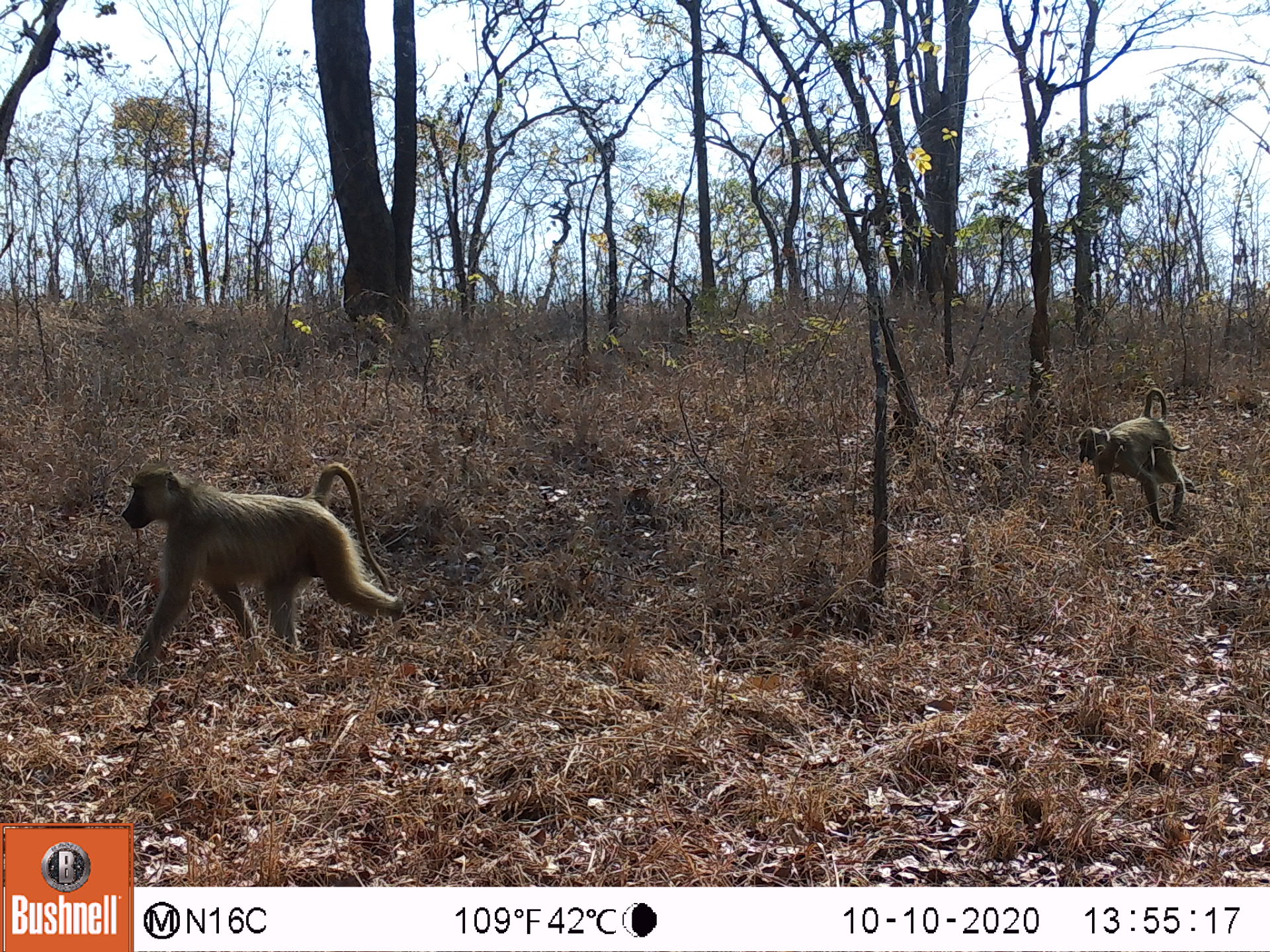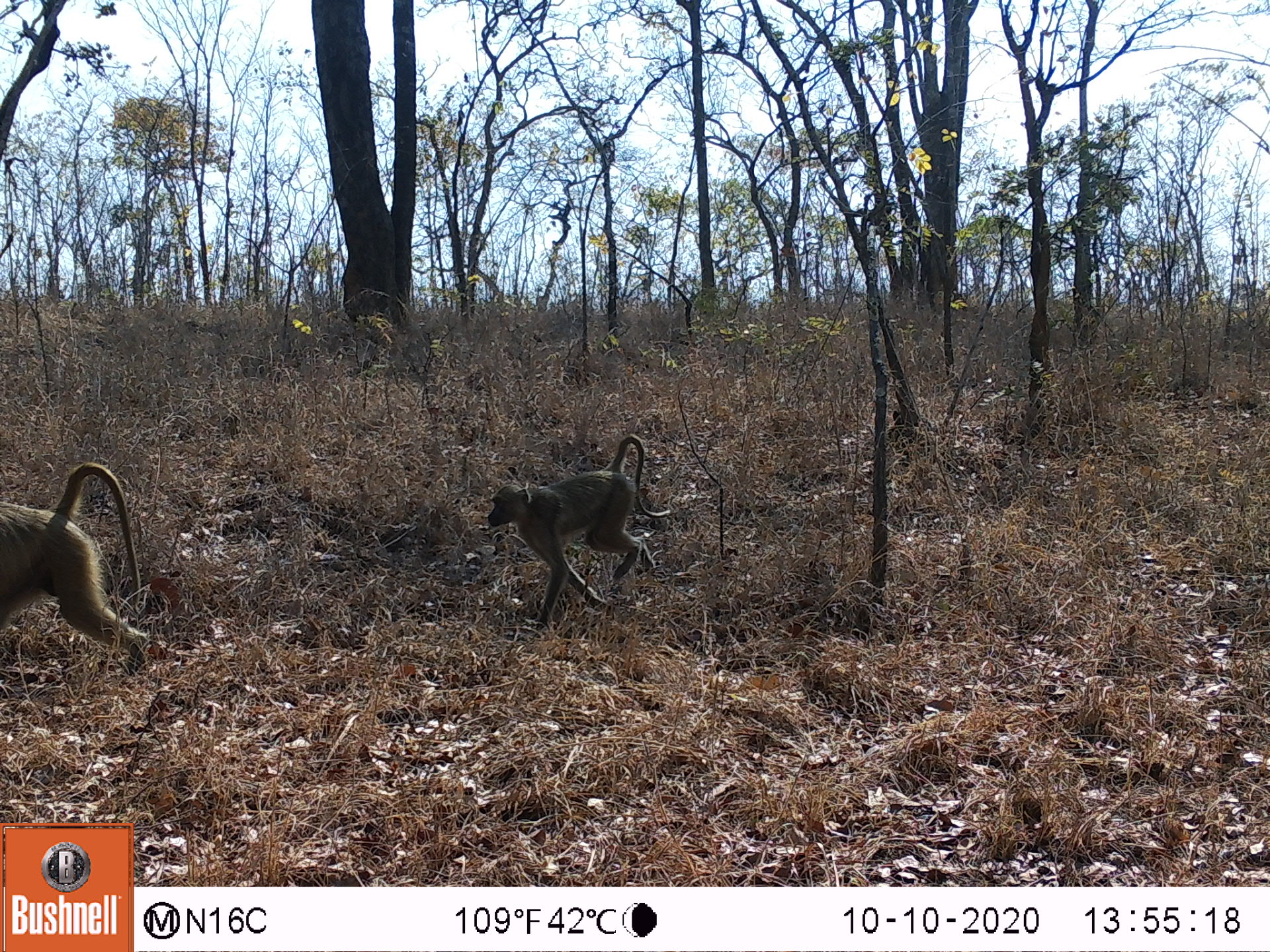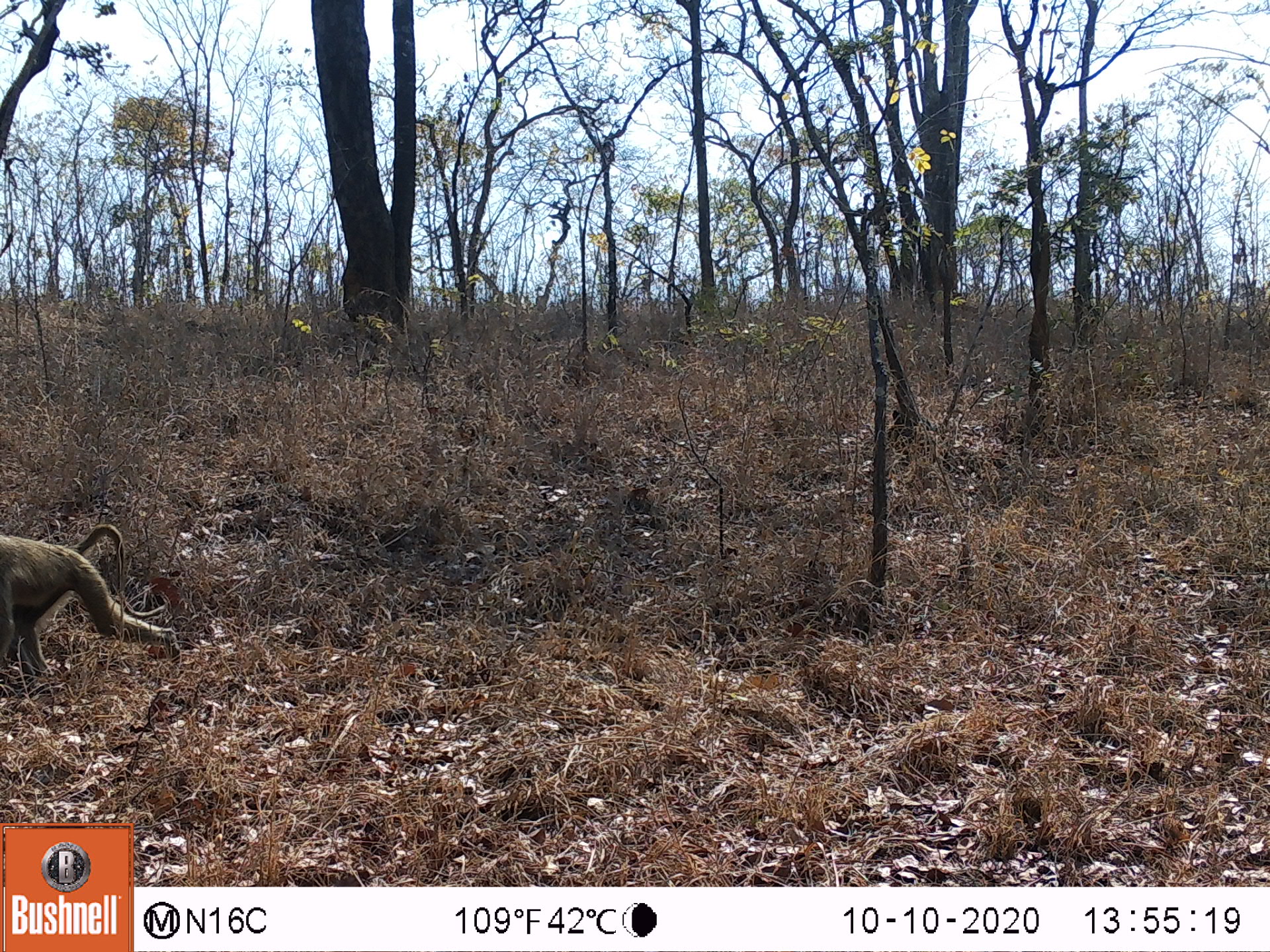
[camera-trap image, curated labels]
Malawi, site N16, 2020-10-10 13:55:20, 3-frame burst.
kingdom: Animalia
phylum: Chordata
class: Mammalia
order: Primates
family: Cercopithecidae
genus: Papio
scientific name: Papio cynocephalus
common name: yellow baboon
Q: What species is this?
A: Yellow baboon (Papio cynocephalus).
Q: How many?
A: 2.